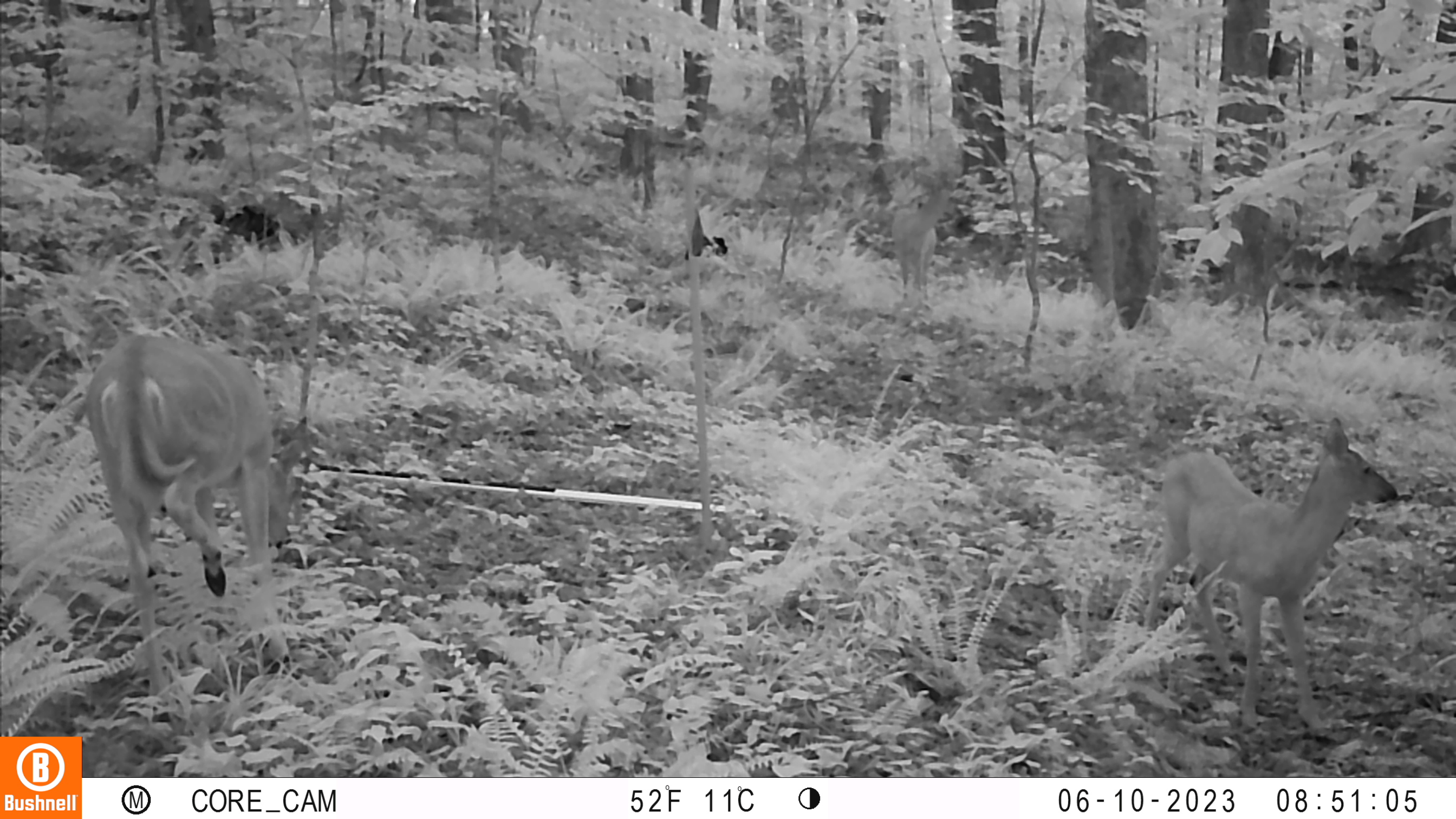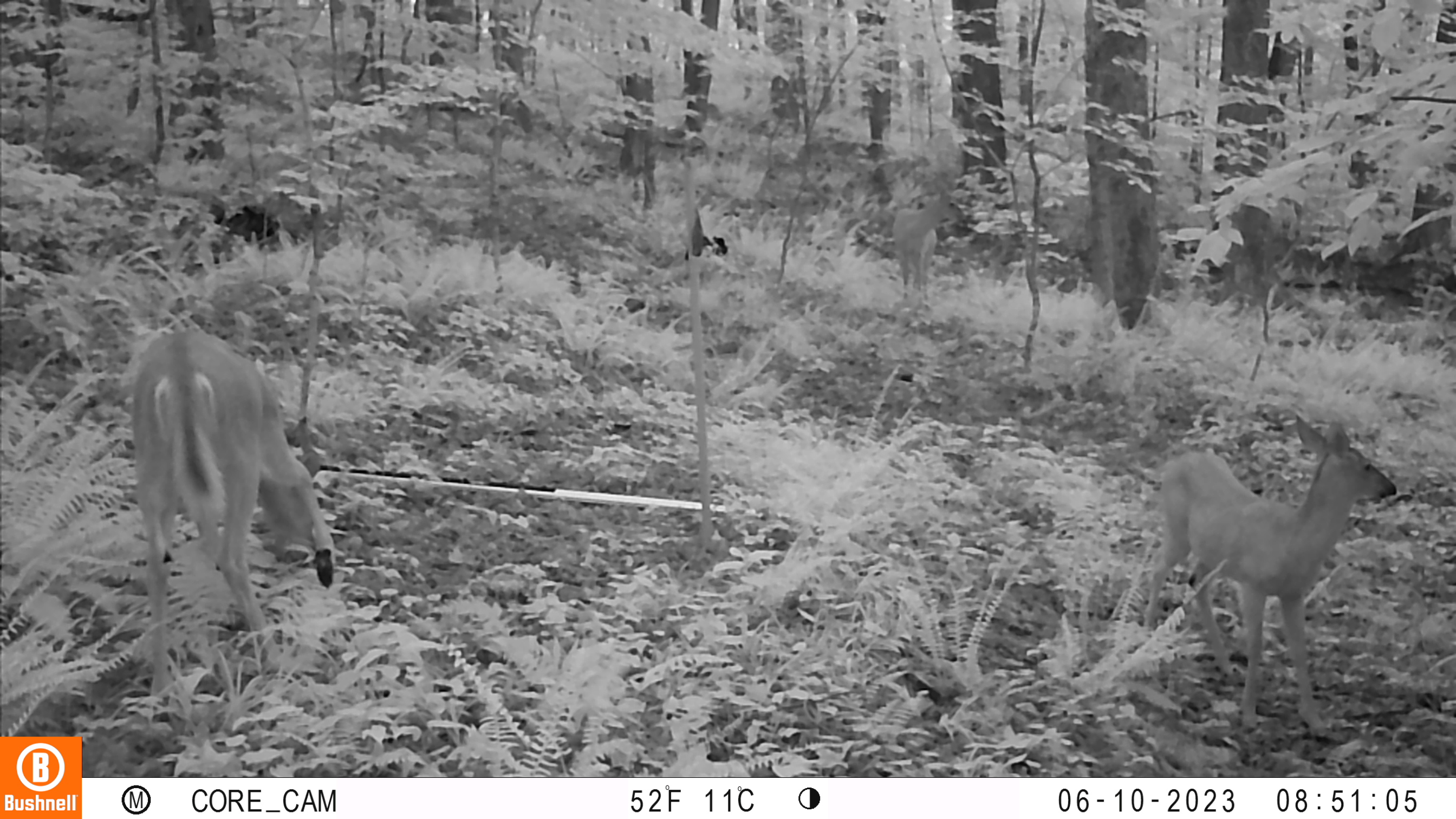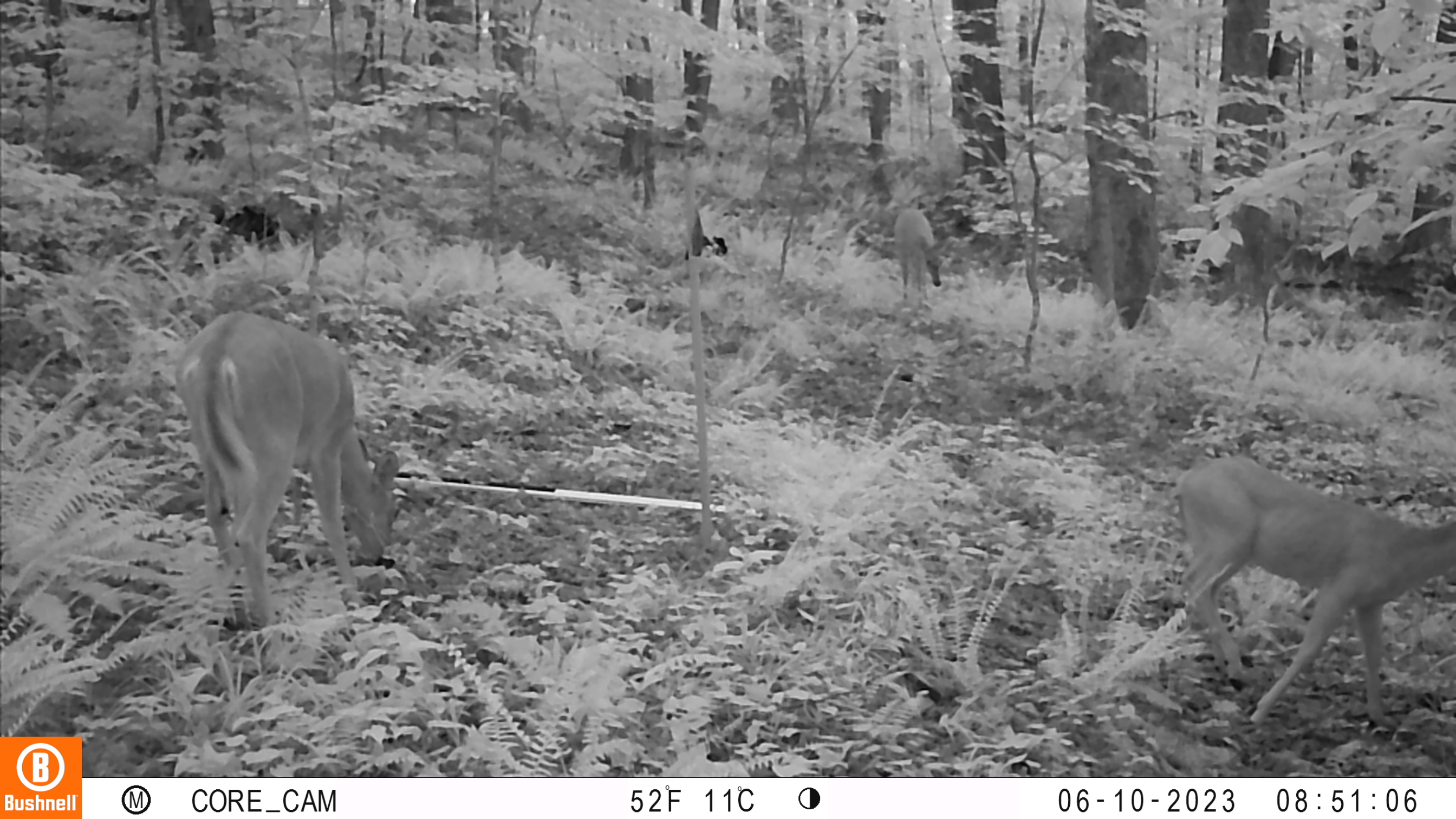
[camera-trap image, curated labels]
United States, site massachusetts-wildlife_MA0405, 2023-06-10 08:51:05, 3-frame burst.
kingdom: Animalia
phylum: Chordata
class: Mammalia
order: Artiodactyla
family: Cervidae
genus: Odocoileus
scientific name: Odocoileus virginianus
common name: white-tailed deer